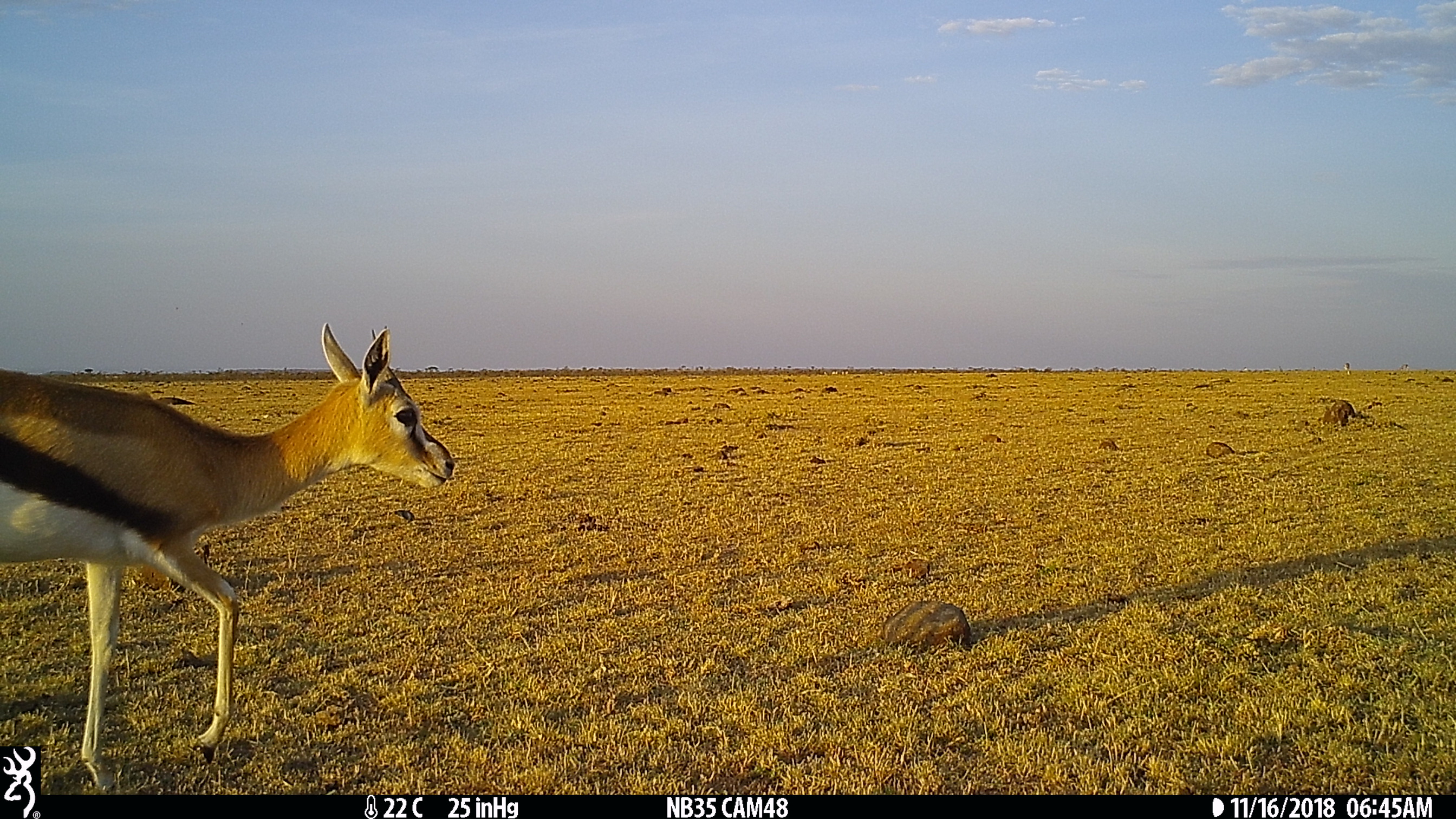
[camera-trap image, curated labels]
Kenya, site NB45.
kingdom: Animalia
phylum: Chordata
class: Mammalia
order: Artiodactyla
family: Bovidae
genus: Eudorcas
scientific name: Eudorcas thomsonii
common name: thomon's gazelle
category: gazelle thomsons